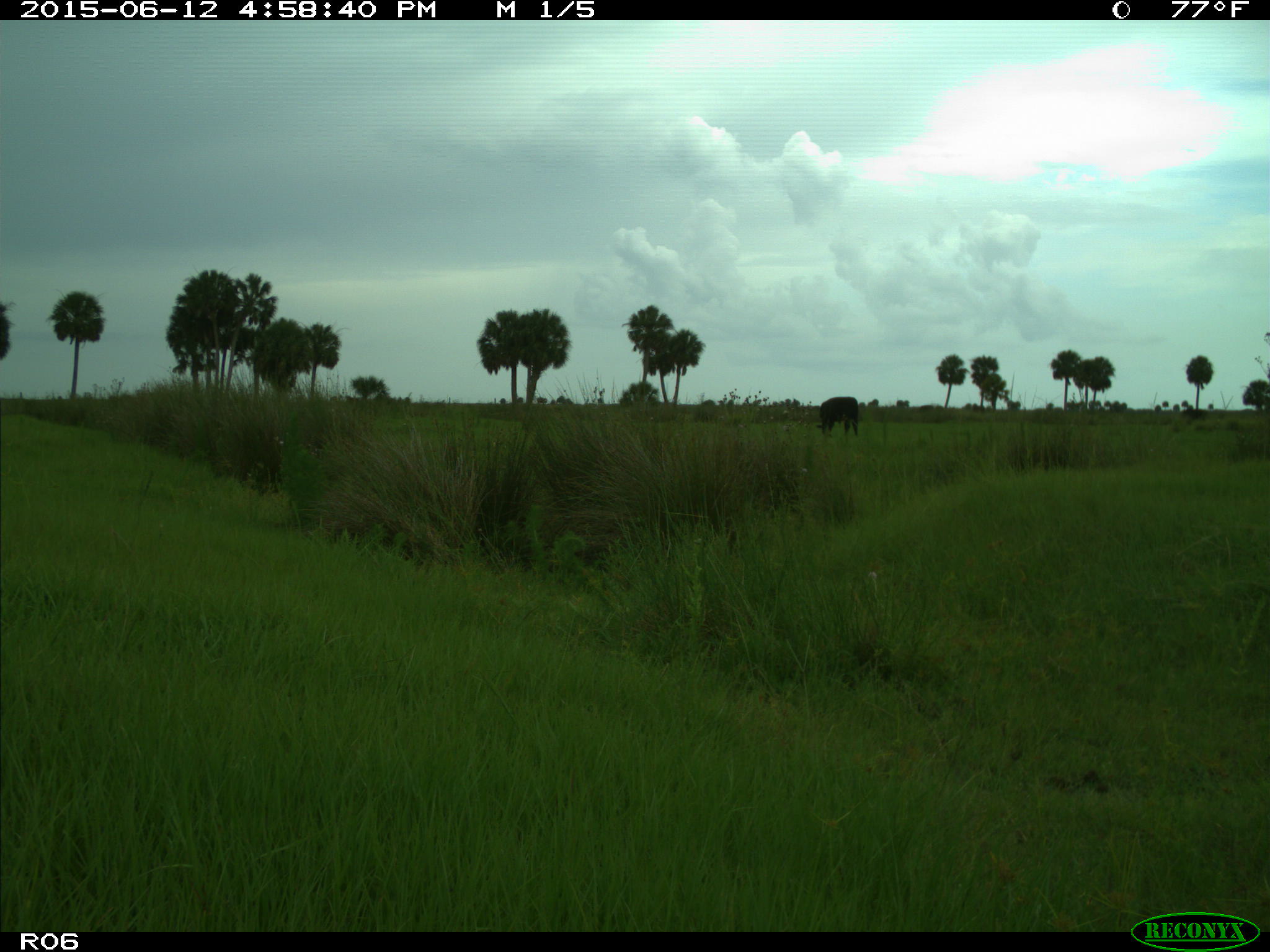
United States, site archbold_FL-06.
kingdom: Animalia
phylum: Chordata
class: Mammalia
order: Artiodactyla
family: Bovidae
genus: Bos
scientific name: Bos taurus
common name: domestic cow